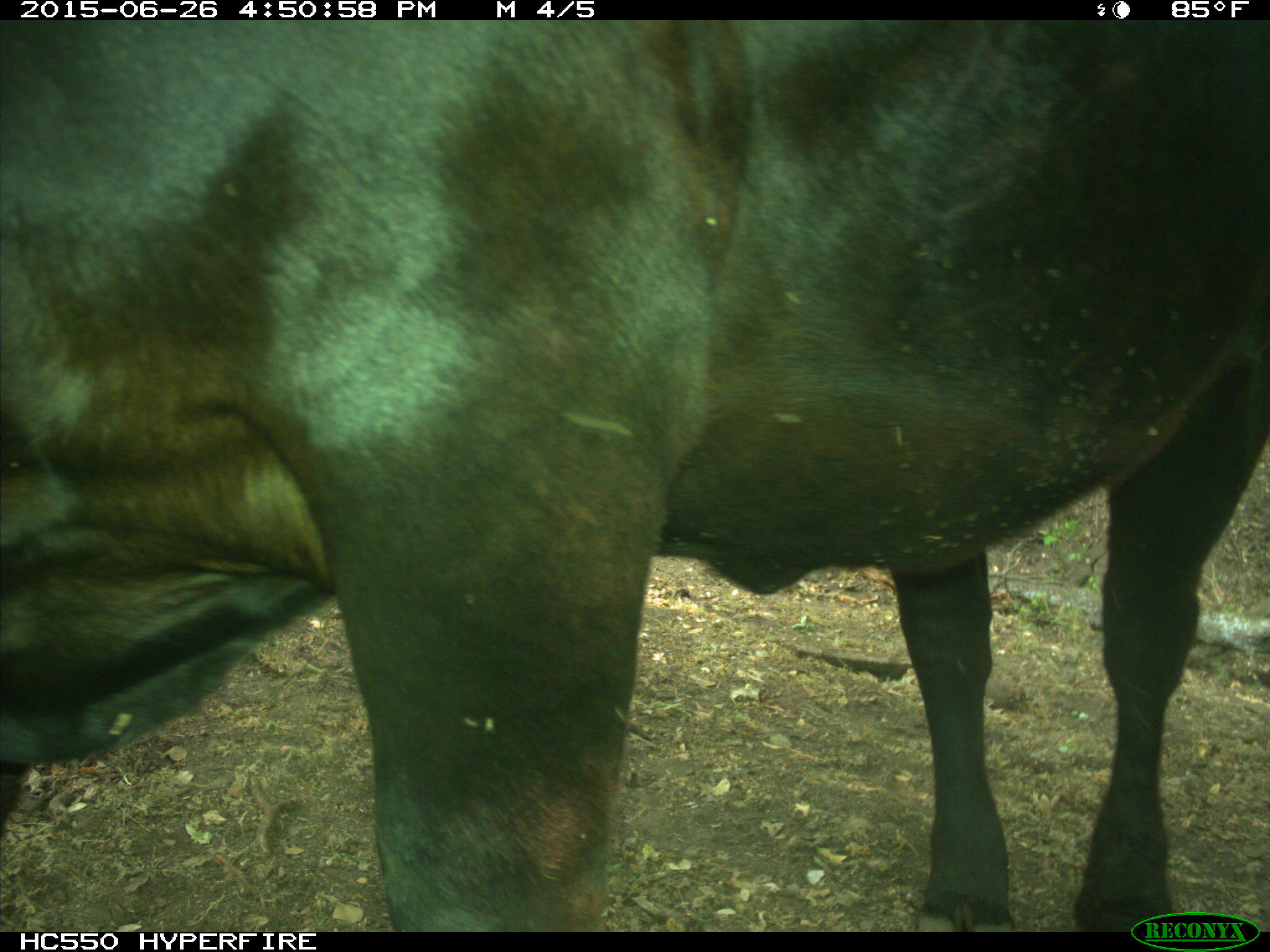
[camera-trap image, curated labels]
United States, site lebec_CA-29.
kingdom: Animalia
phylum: Chordata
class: Mammalia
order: Artiodactyla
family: Bovidae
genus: Bos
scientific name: Bos taurus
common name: domestic cow